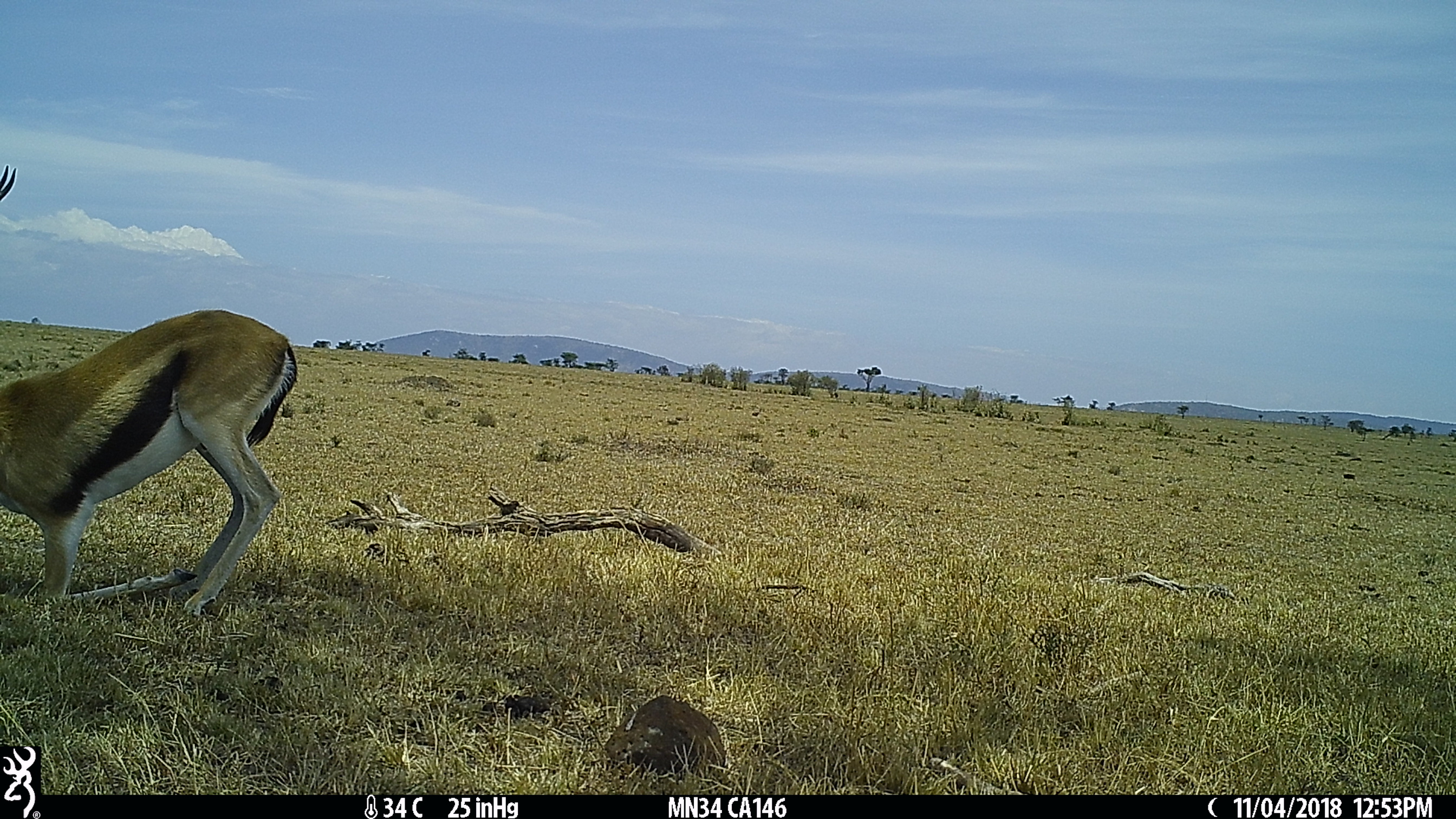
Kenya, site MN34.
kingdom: Animalia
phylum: Chordata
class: Mammalia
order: Artiodactyla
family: Bovidae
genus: Eudorcas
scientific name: Eudorcas thomsonii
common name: thomon's gazelle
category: gazelle thomsons